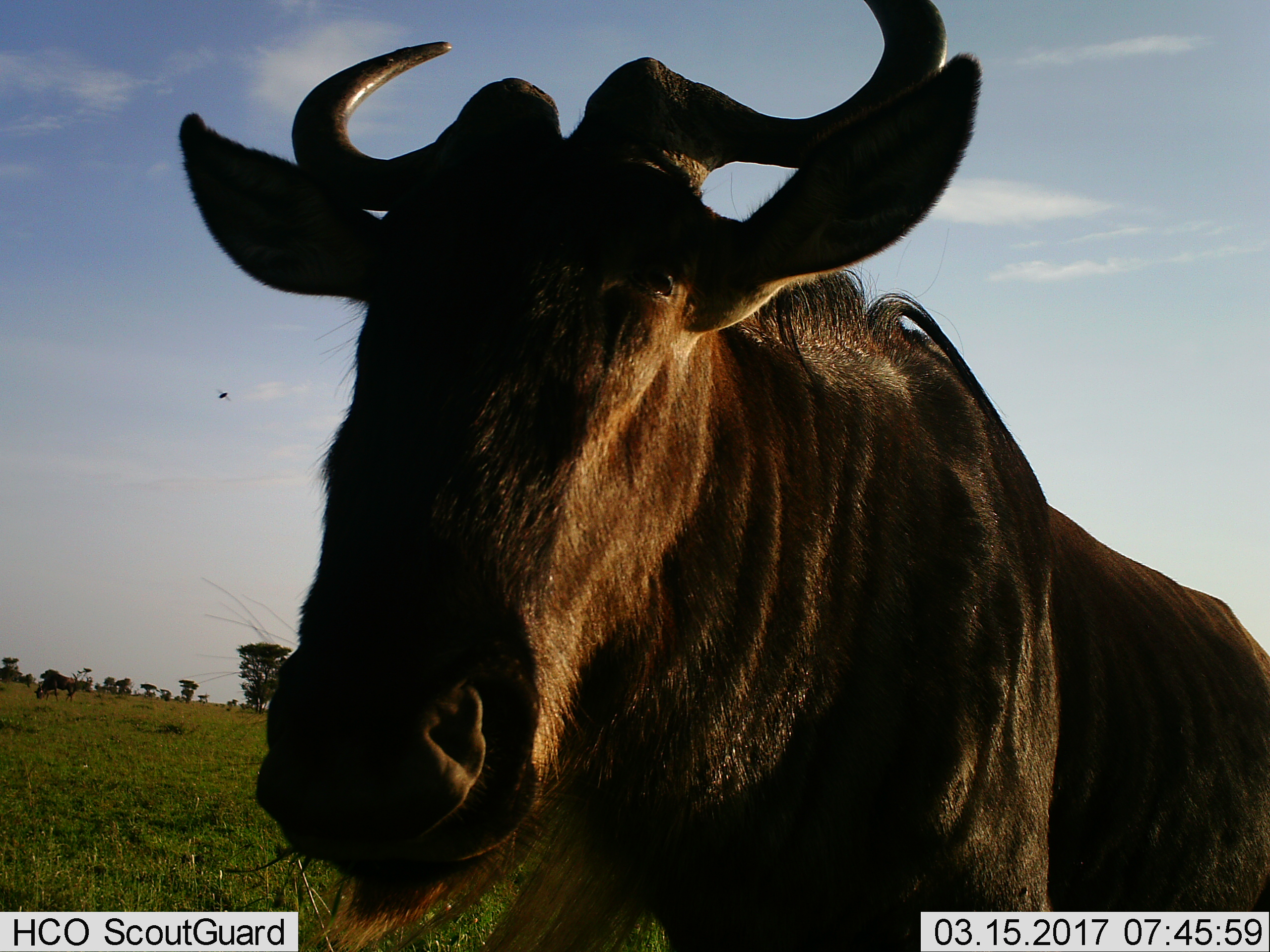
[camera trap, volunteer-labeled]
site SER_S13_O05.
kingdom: Animalia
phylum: Chordata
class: Mammalia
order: Artiodactyla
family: Bovidae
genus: Connochaetes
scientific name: Connochaetes taurinus taurinus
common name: blue wildebeest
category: wildebeestblue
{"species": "wildebeestblue (blue wildebeest) (Connochaetes taurinus taurinus)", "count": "1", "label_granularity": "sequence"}